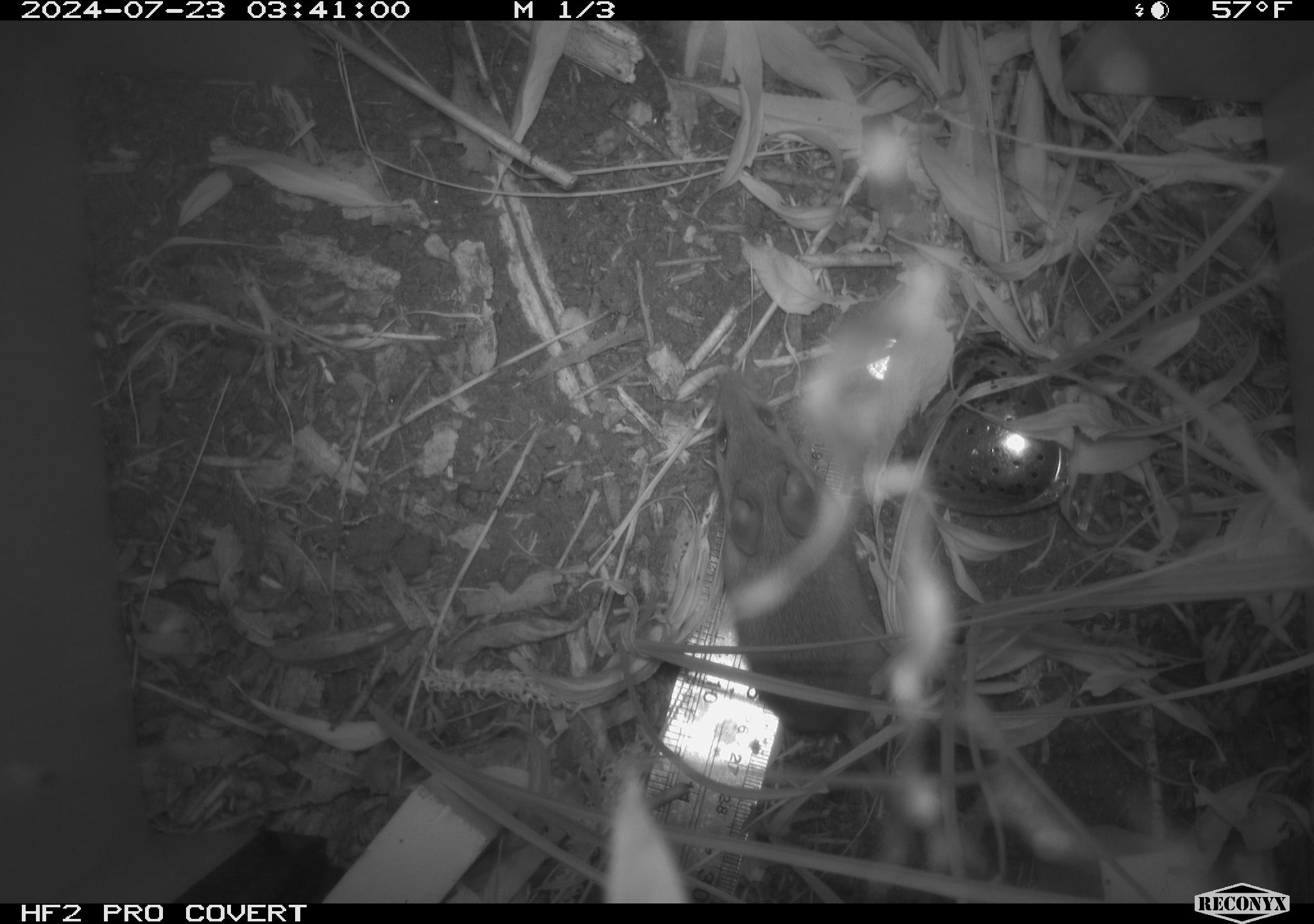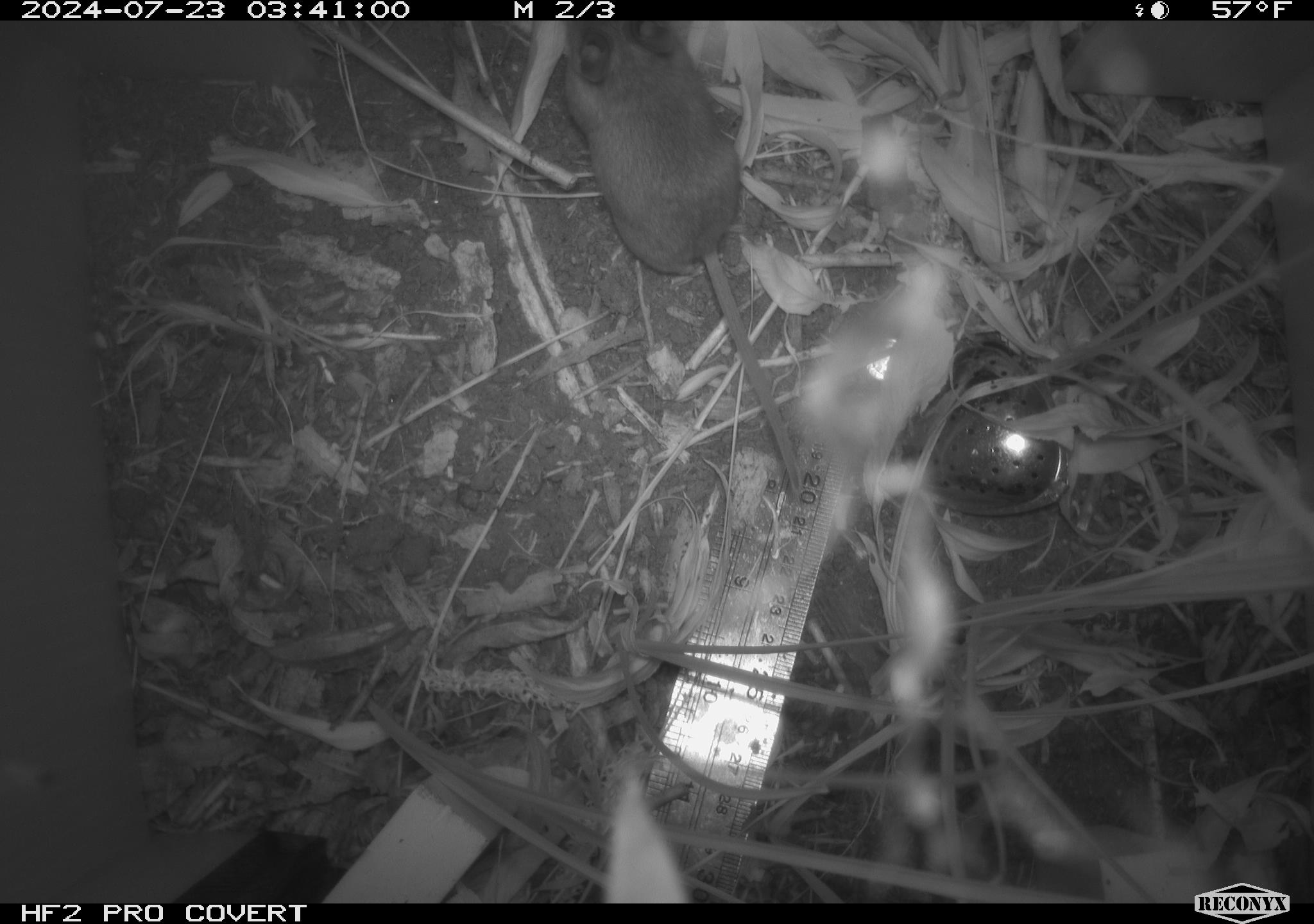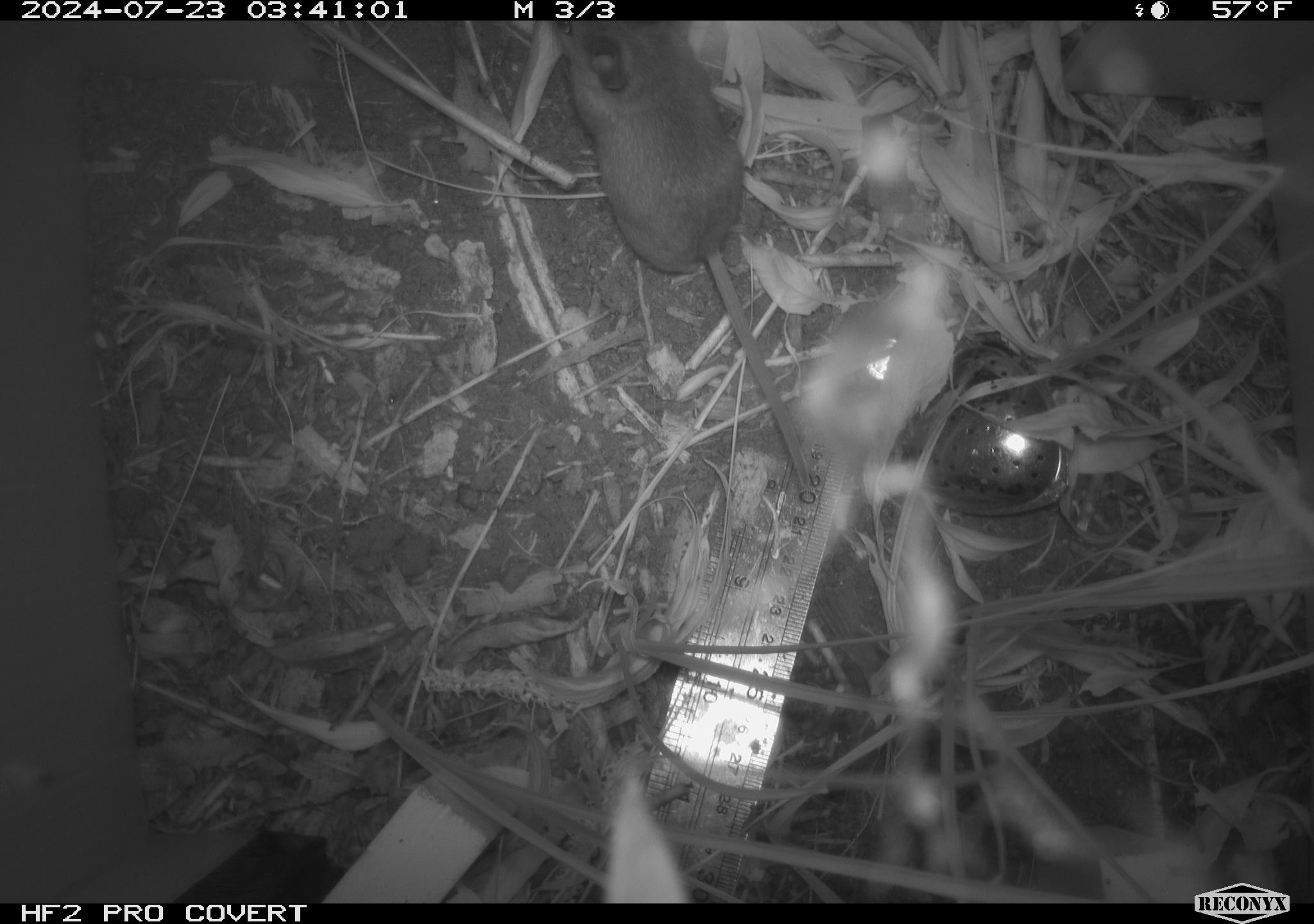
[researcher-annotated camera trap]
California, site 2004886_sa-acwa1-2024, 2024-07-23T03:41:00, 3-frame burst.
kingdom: Animalia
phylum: Chordata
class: Mammalia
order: Rodentia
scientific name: Rodentia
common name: mouse species